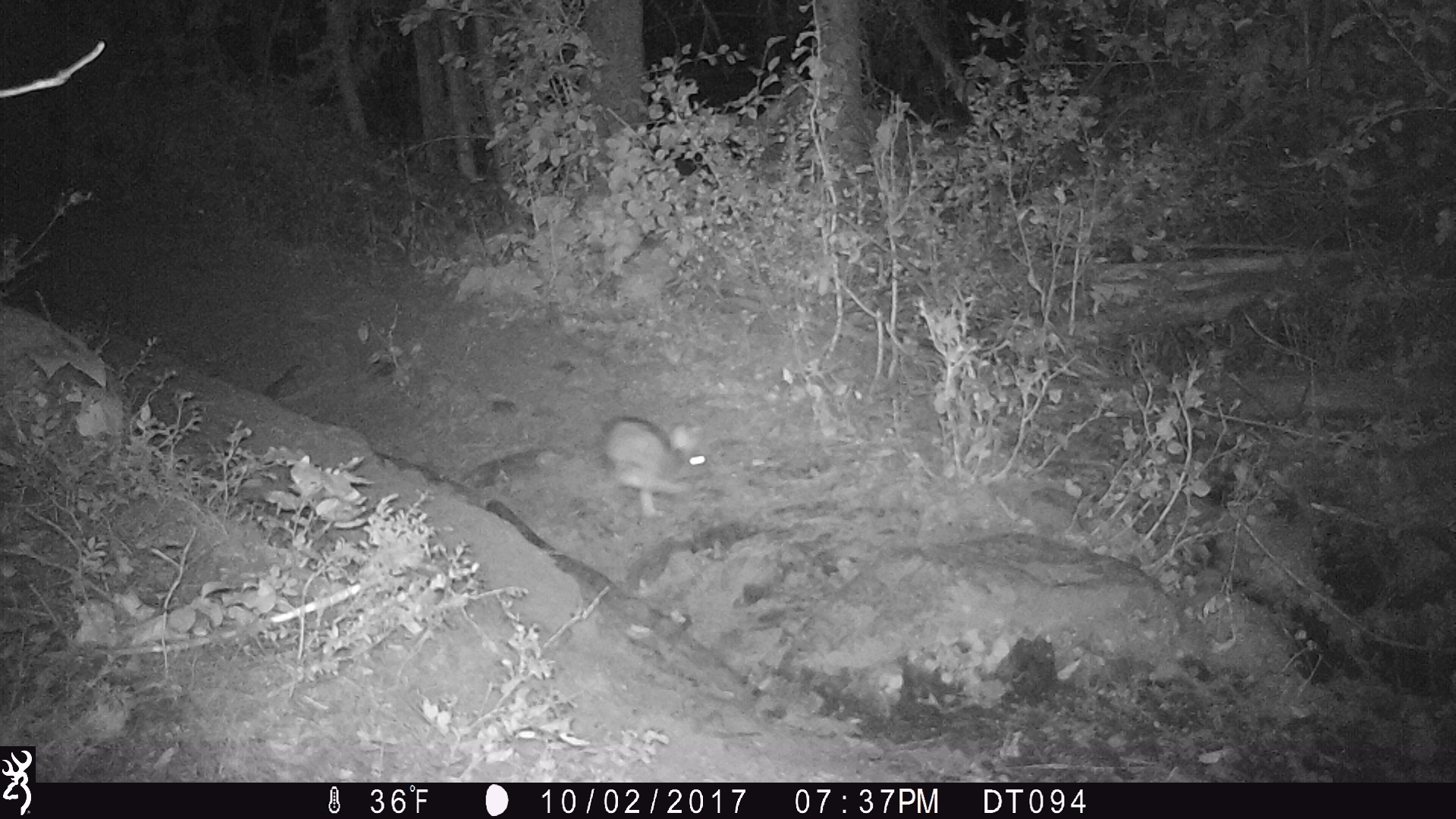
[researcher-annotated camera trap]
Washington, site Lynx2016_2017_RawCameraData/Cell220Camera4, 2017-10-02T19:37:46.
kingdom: Animalia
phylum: Chordata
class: Mammalia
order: Lagomorpha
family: Leporidae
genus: Lepus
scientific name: Lepus americanus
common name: snowshoe hare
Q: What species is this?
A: Lepus americanus (snowshoe hare).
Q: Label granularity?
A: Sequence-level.